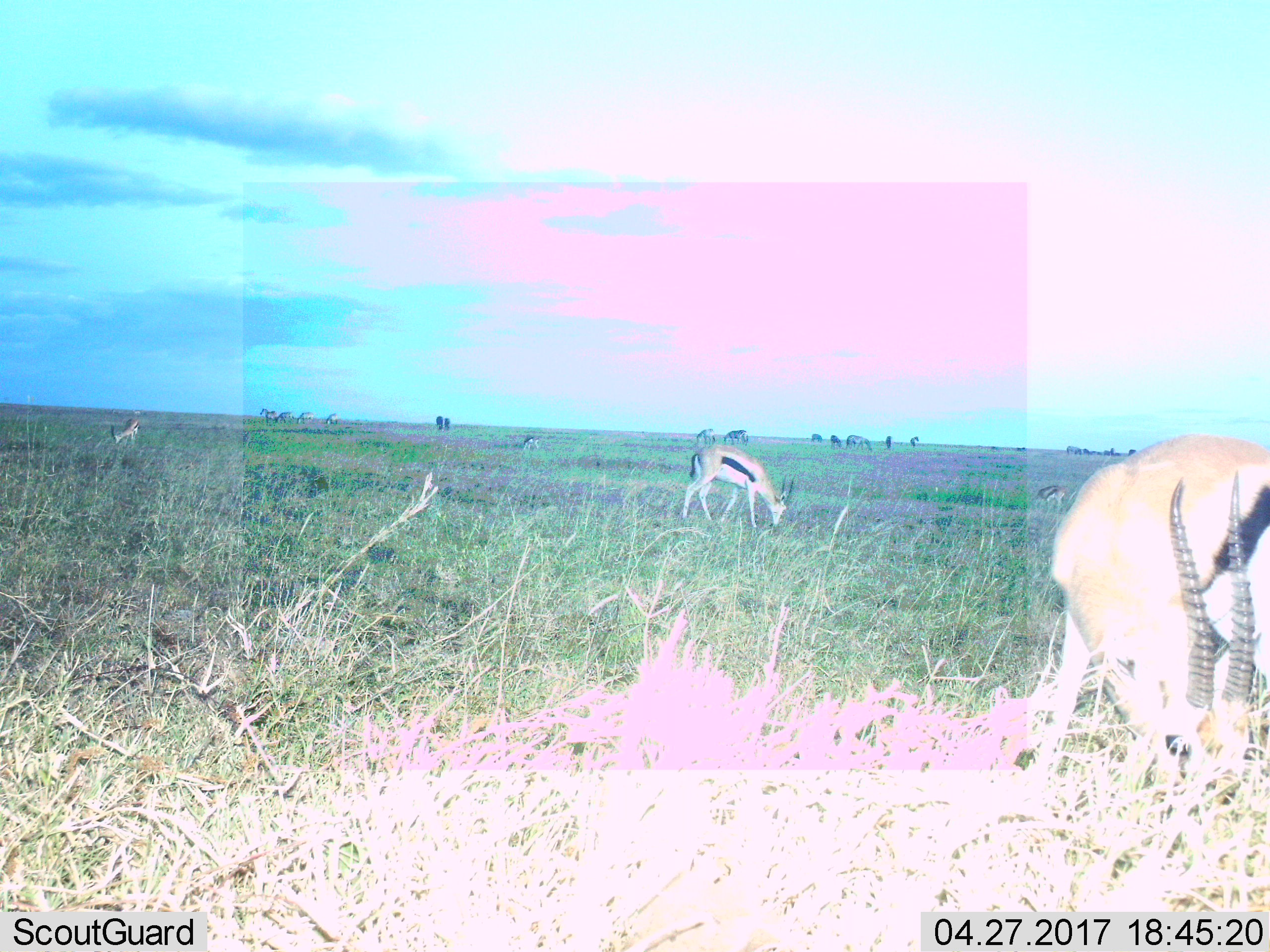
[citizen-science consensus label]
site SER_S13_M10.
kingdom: Animalia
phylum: Chordata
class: Mammalia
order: Artiodactyla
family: Bovidae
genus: Eudorcas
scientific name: Eudorcas thomsonii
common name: thomson's gazelle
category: gazellethomsons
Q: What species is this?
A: Gazellethomsons (thomson's gazelle) (Eudorcas thomsonii).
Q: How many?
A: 4.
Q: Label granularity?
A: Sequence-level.